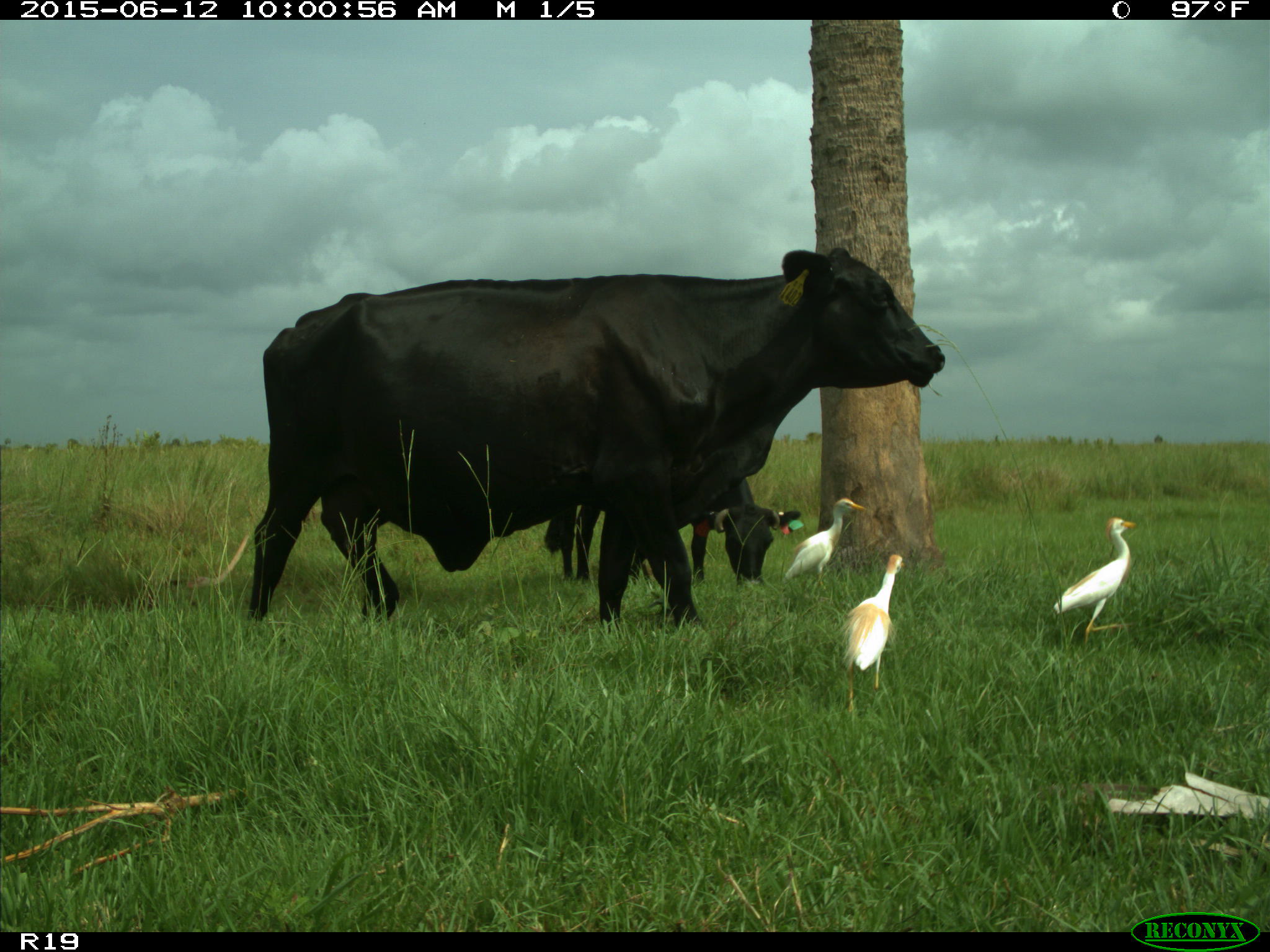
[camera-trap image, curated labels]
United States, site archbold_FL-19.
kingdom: Animalia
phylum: Chordata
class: Mammalia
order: Artiodactyla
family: Bovidae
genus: Bos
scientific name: Bos taurus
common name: domestic cow